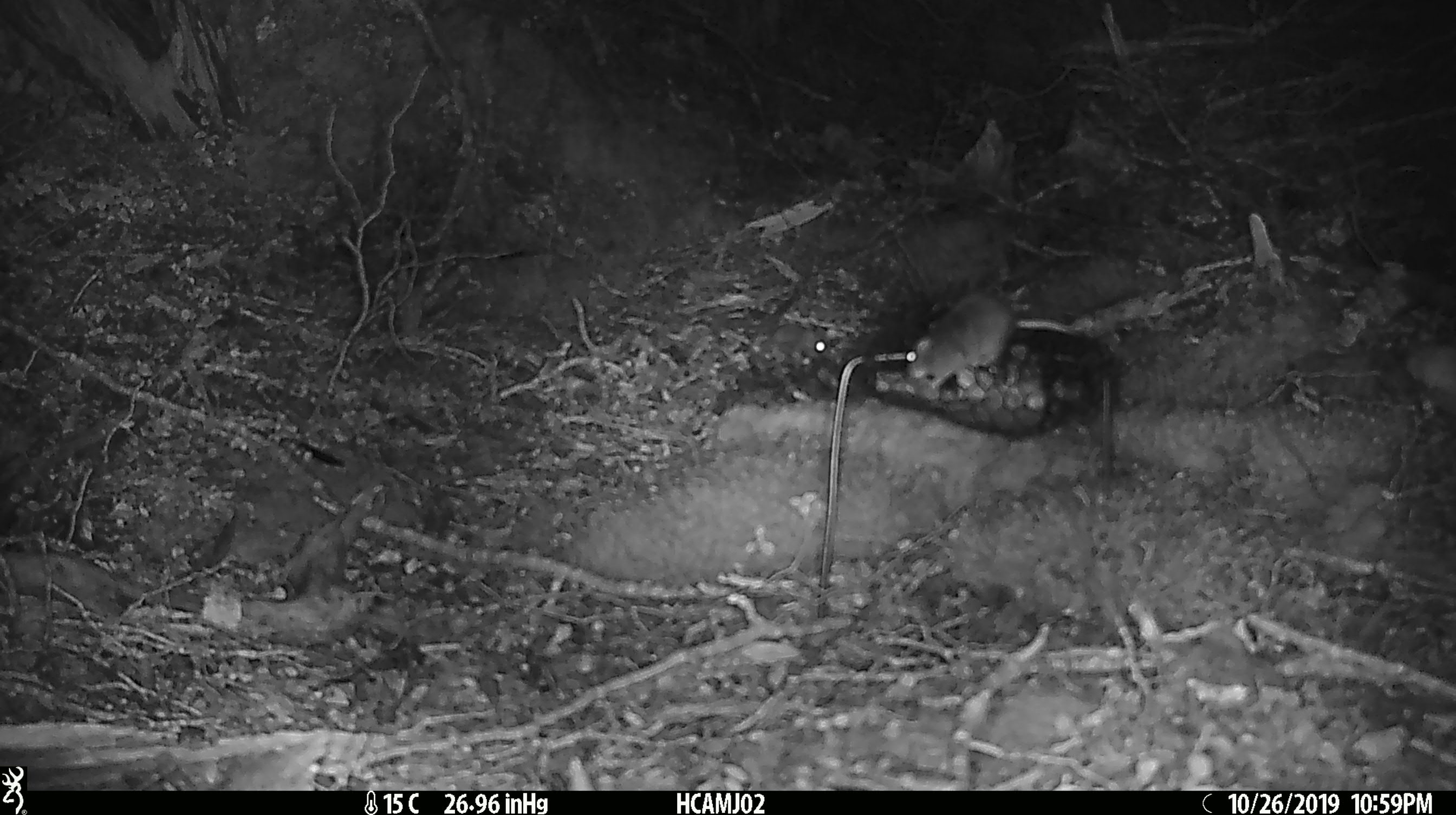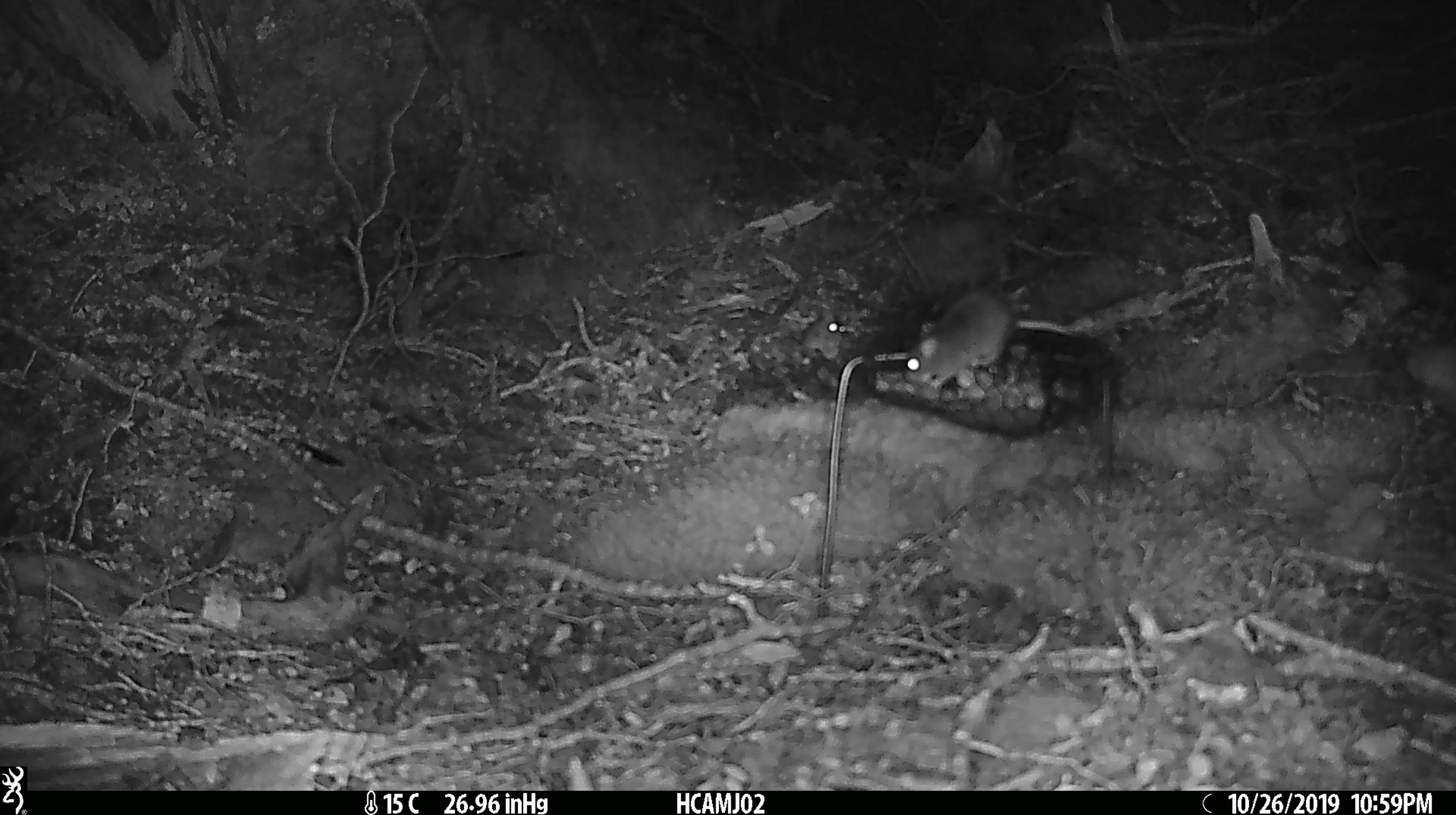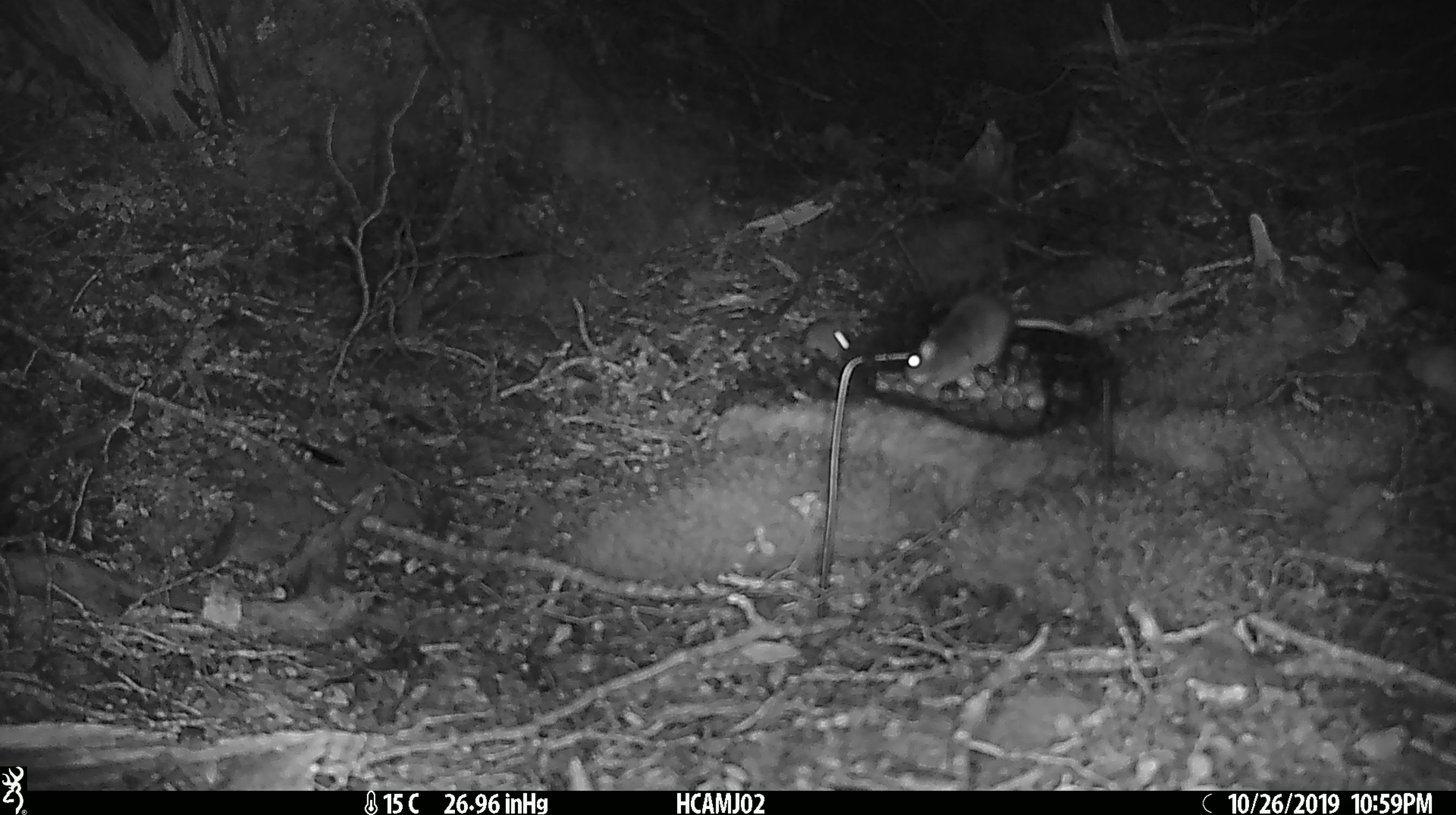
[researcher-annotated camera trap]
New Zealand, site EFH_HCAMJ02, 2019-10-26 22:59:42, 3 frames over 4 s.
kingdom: Animalia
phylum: Chordata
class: Mammalia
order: Rodentia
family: Muridae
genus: Mus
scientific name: Mus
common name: mouse